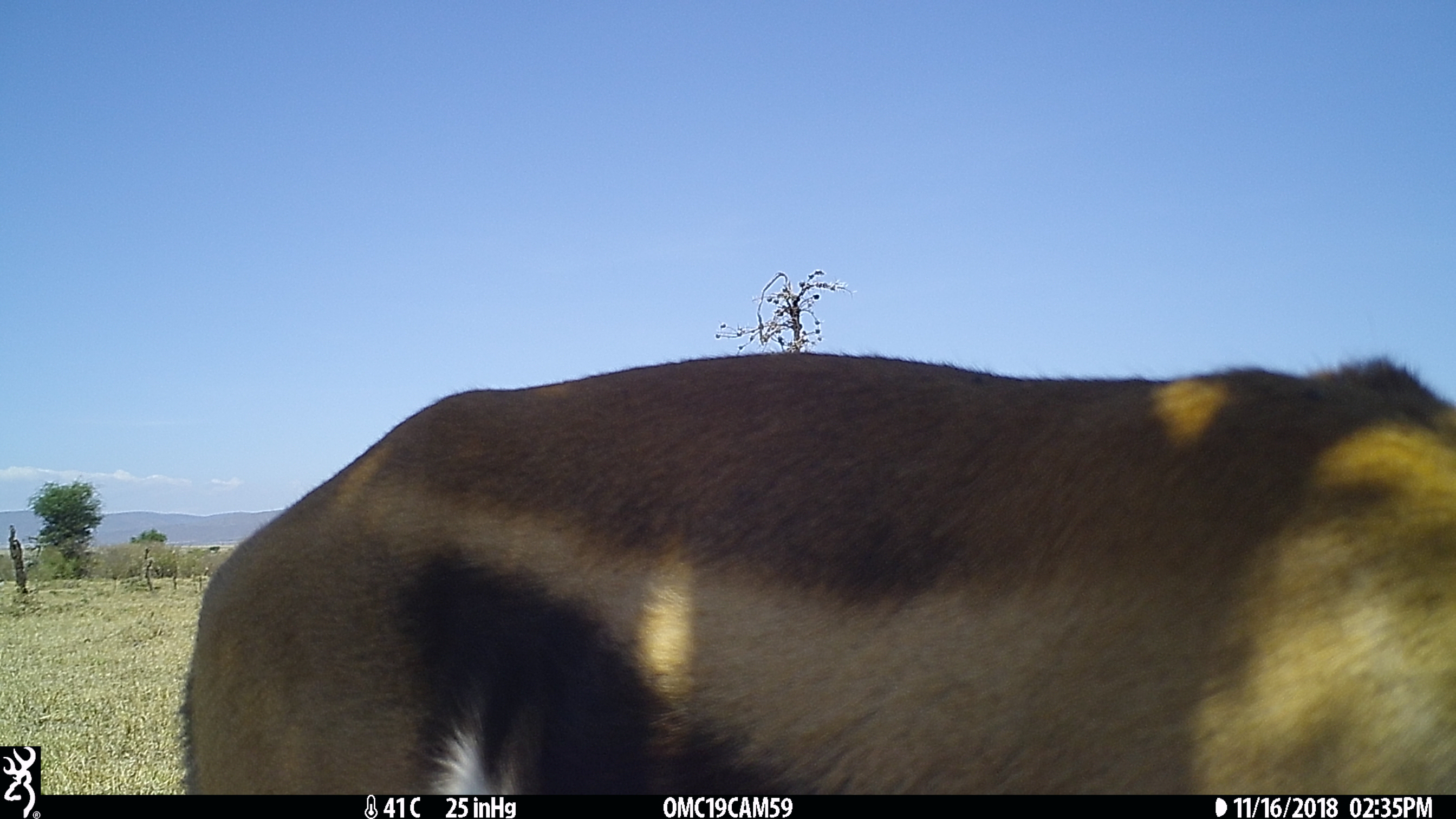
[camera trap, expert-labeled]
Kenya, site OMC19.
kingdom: Animalia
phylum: Chordata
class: Mammalia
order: Artiodactyla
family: Bovidae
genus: Eudorcas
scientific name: Eudorcas thomsonii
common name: thomon's gazelle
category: gazelle thomsons